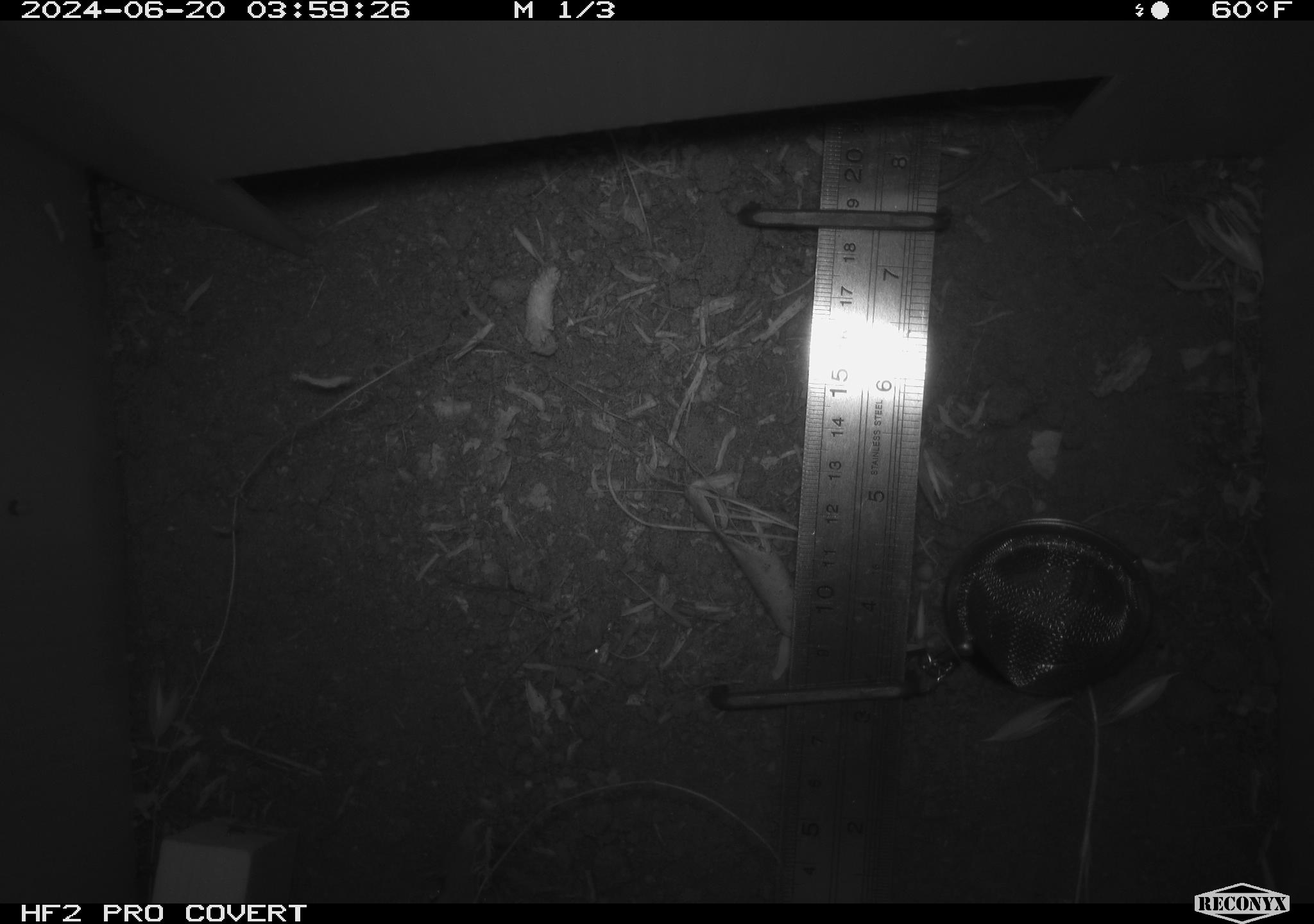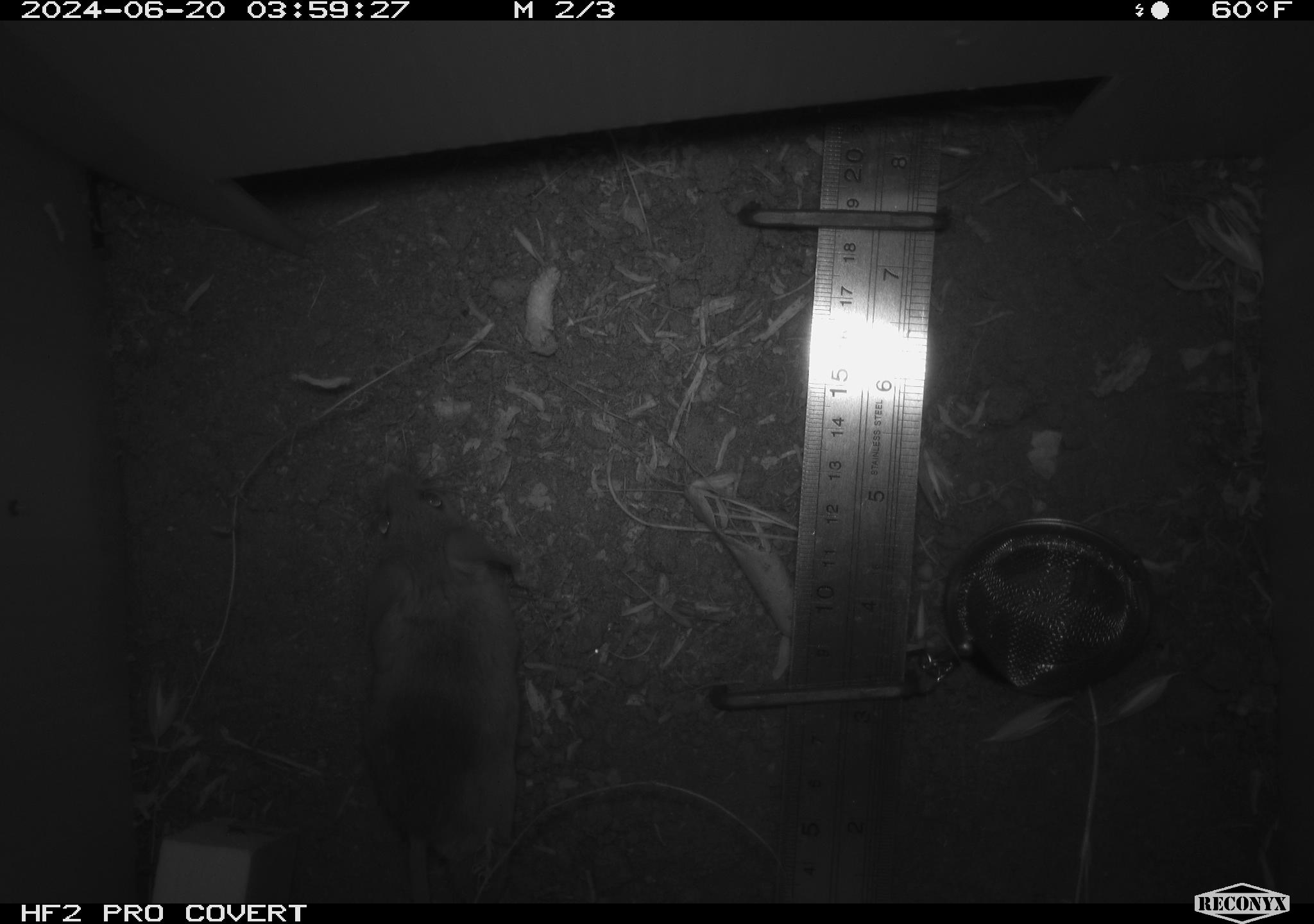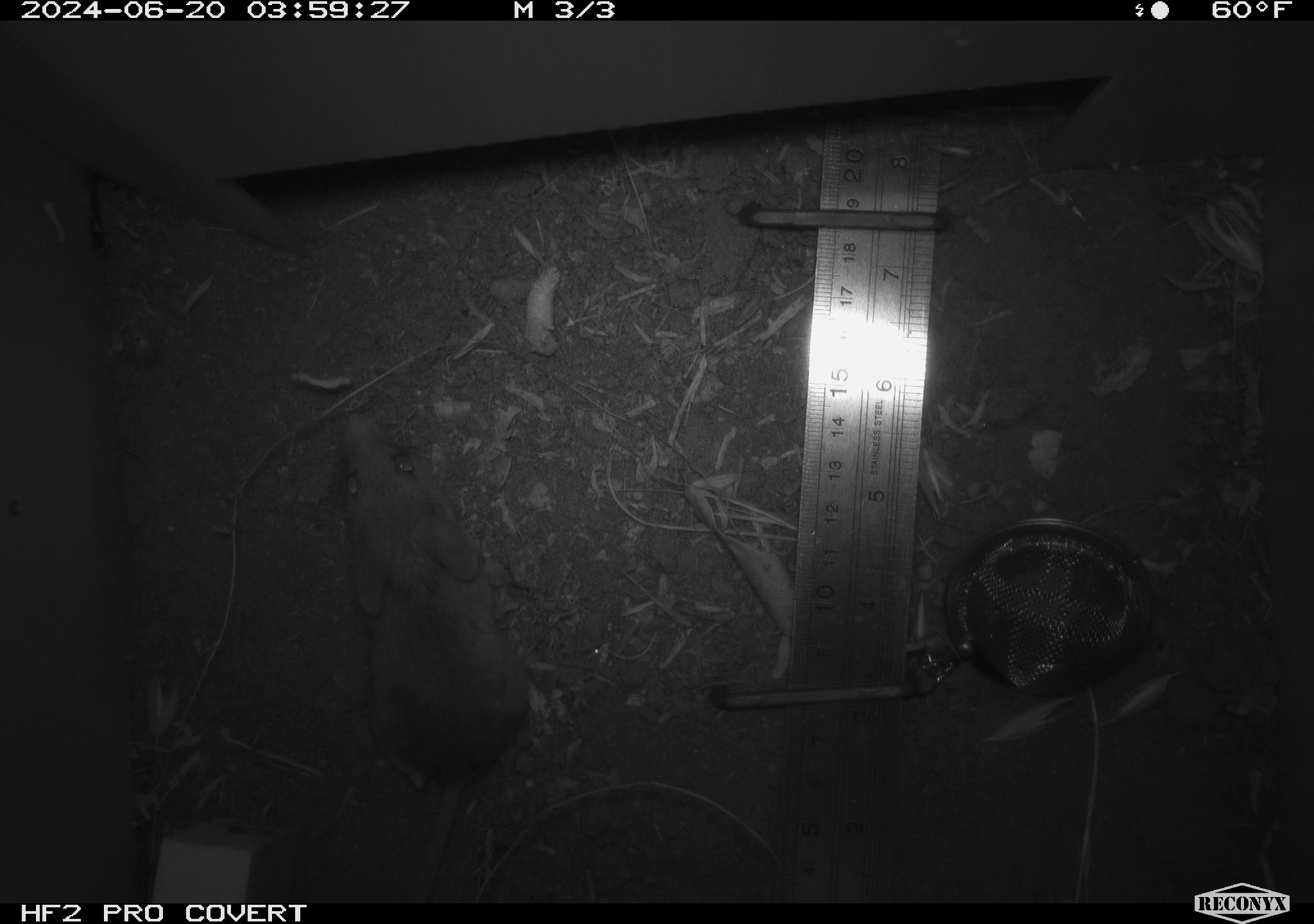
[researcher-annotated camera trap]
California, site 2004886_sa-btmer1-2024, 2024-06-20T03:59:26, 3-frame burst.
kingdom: Animalia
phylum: Chordata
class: Mammalia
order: Rodentia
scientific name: Rodentia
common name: mouse species